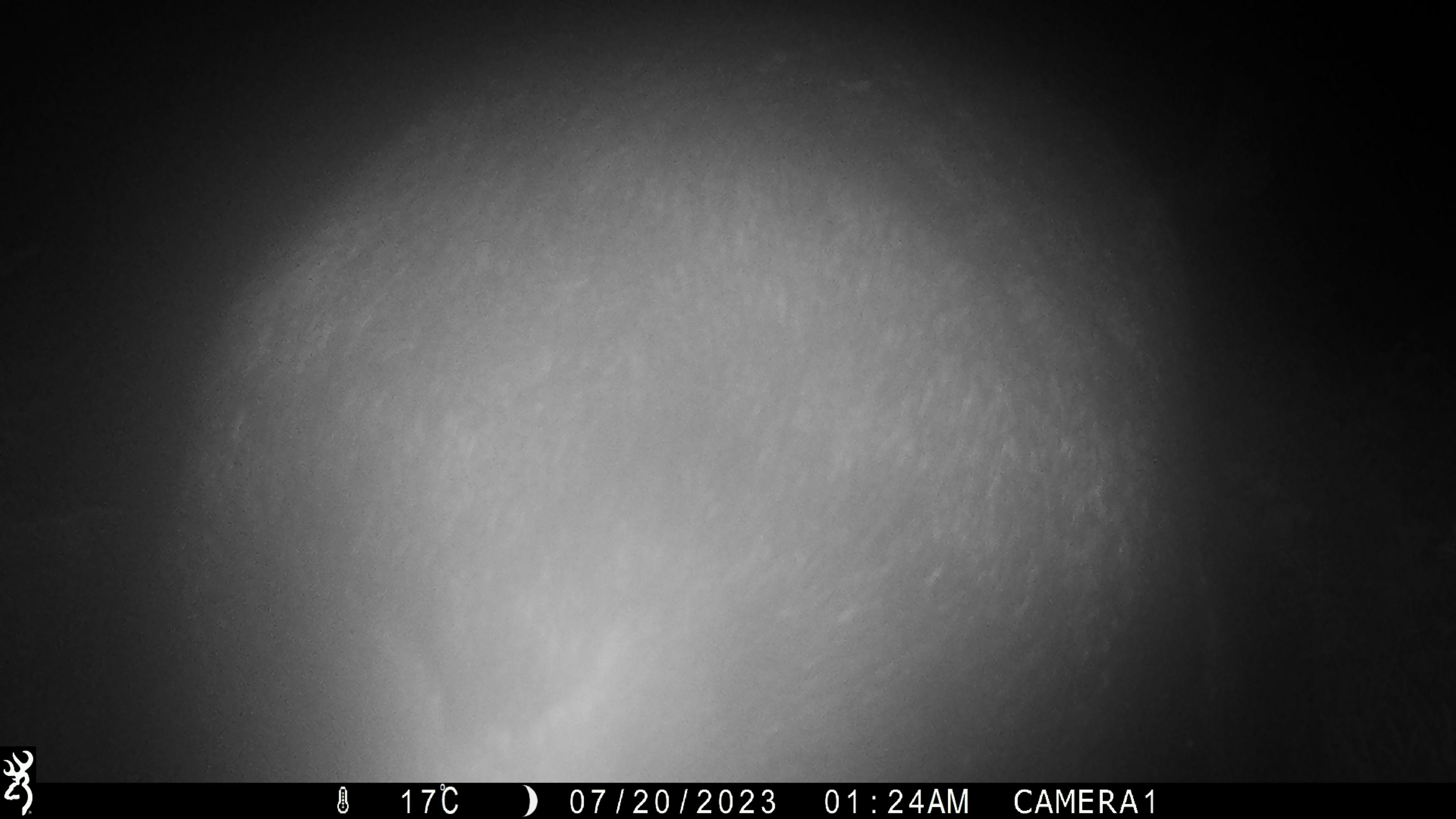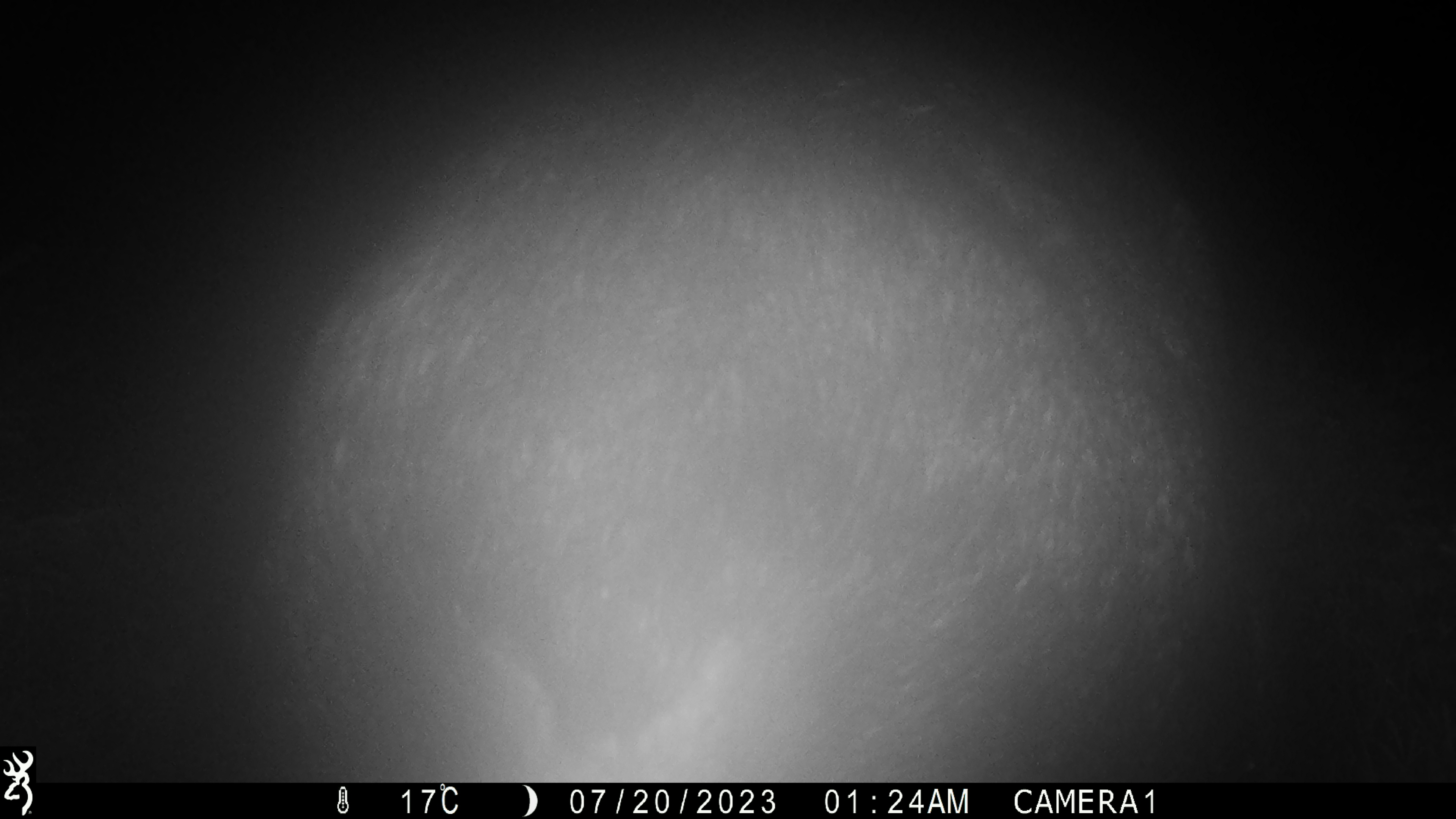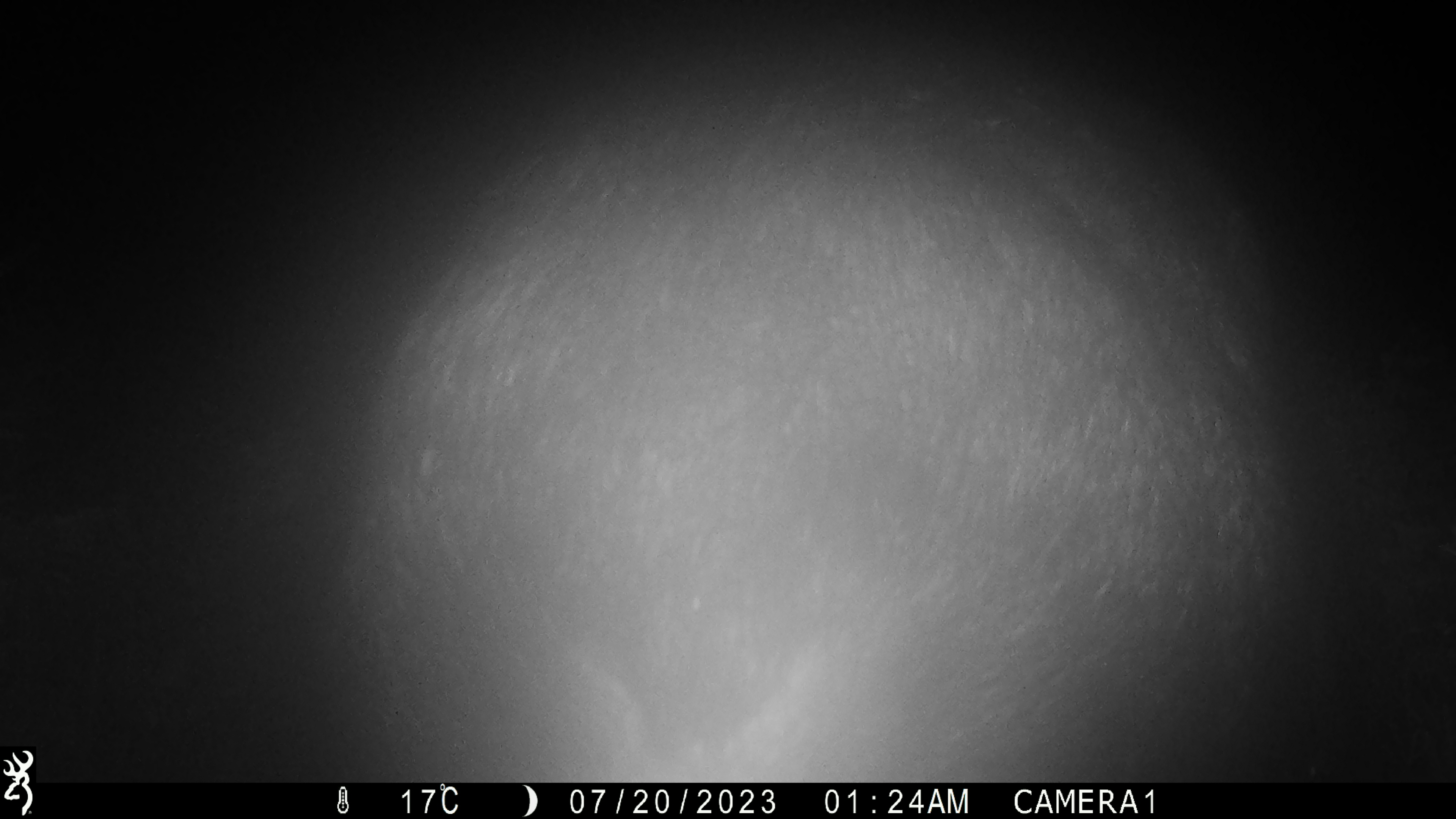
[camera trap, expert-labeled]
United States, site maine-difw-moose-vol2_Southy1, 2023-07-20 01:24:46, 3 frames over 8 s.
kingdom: Animalia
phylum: Chordata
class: Mammalia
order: Artiodactyla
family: Cervidae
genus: Alces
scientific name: Alces alces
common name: moose